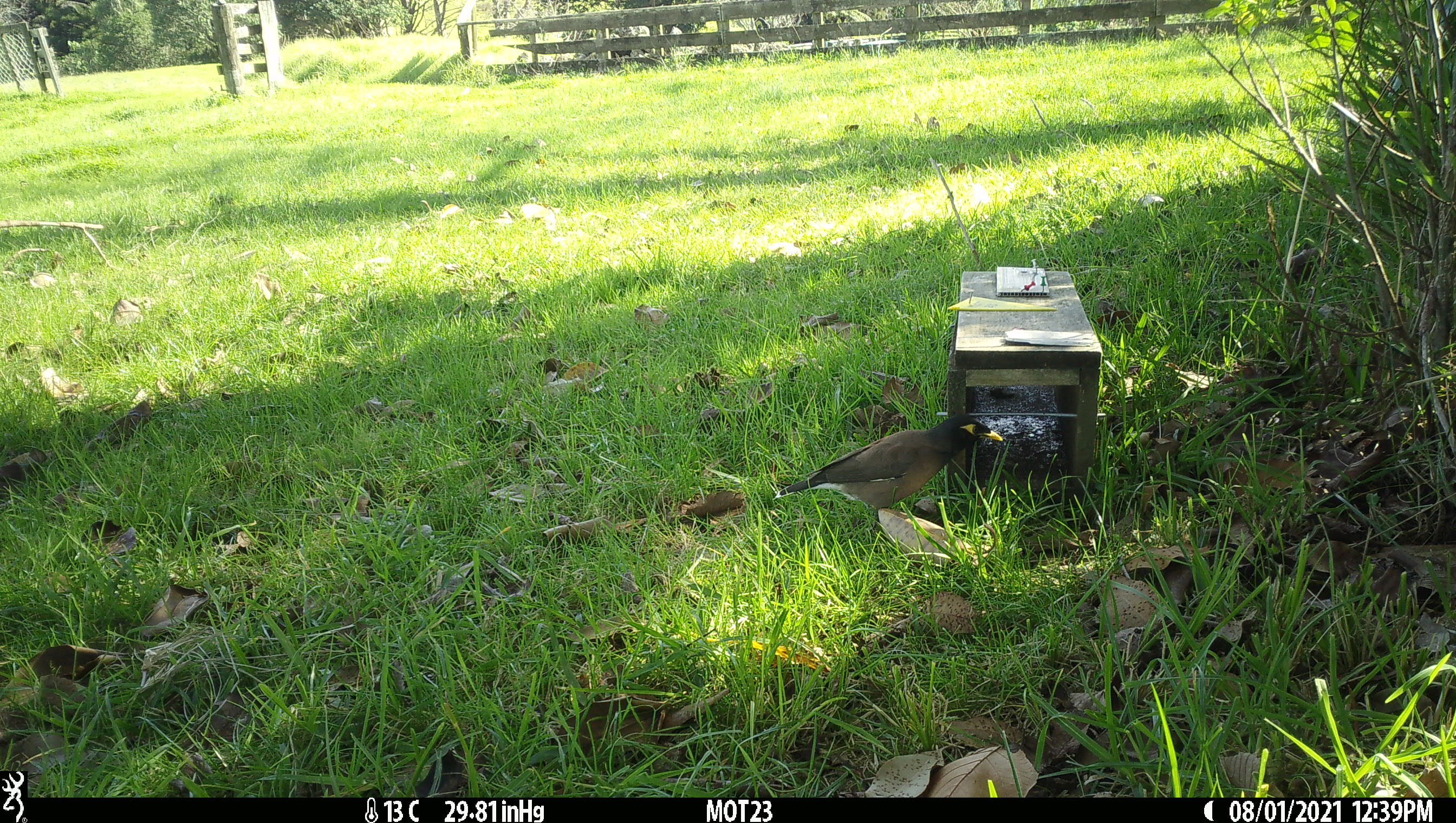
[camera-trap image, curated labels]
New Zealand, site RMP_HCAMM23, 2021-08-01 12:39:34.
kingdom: Animalia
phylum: Chordata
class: Aves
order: Passeriformes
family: Sturnidae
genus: Acridotheres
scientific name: Acridotheres tristis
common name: common myna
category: myna